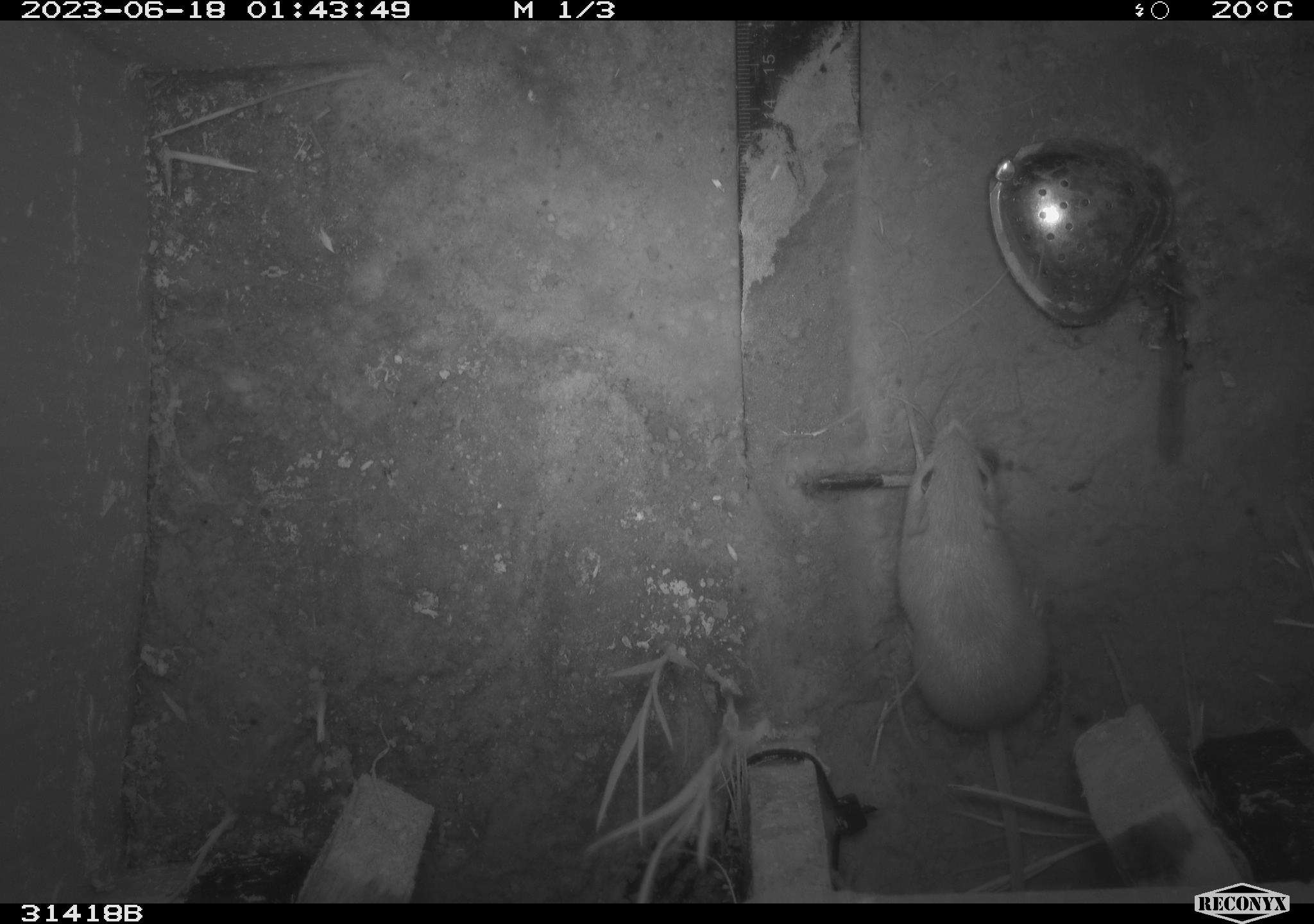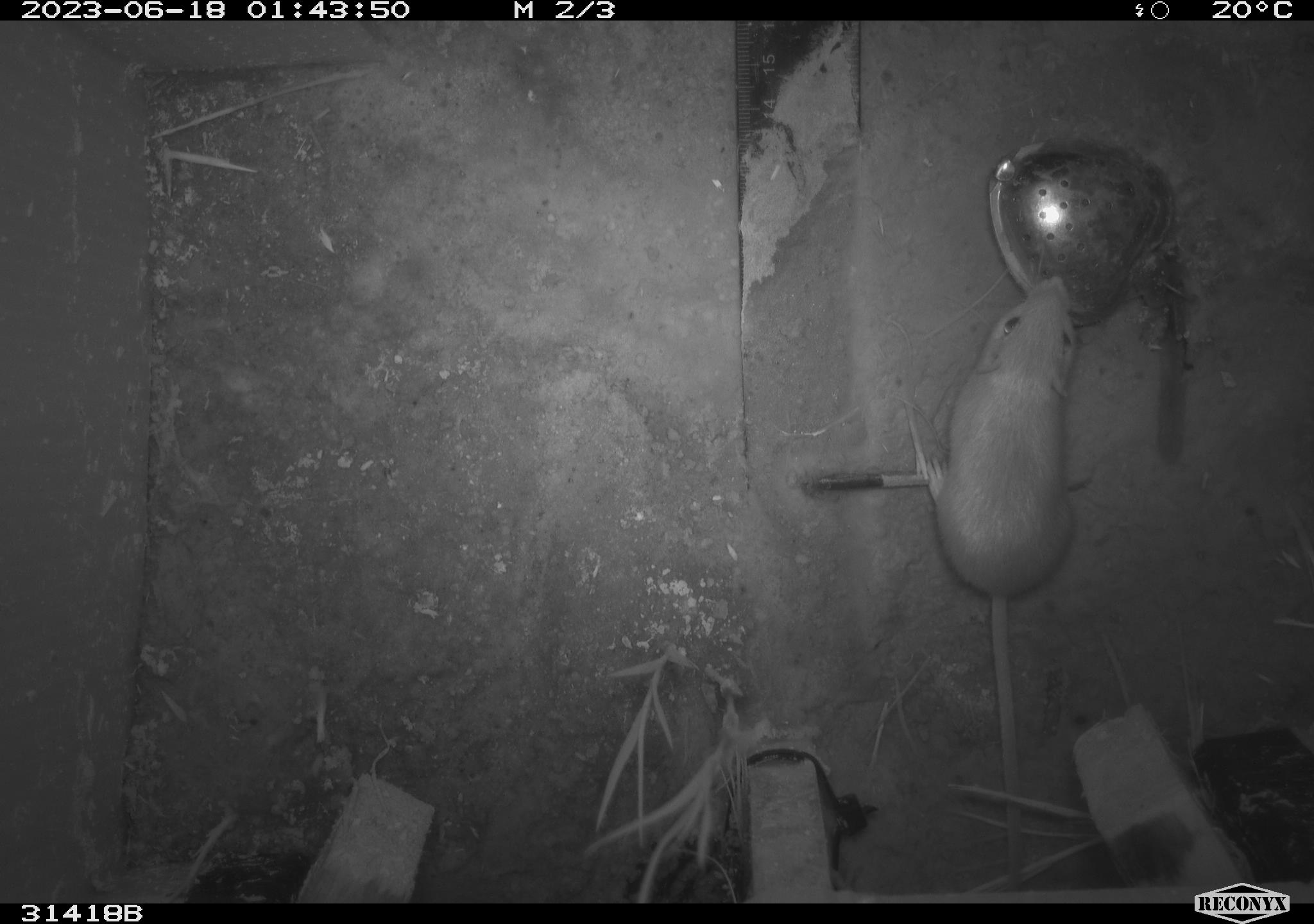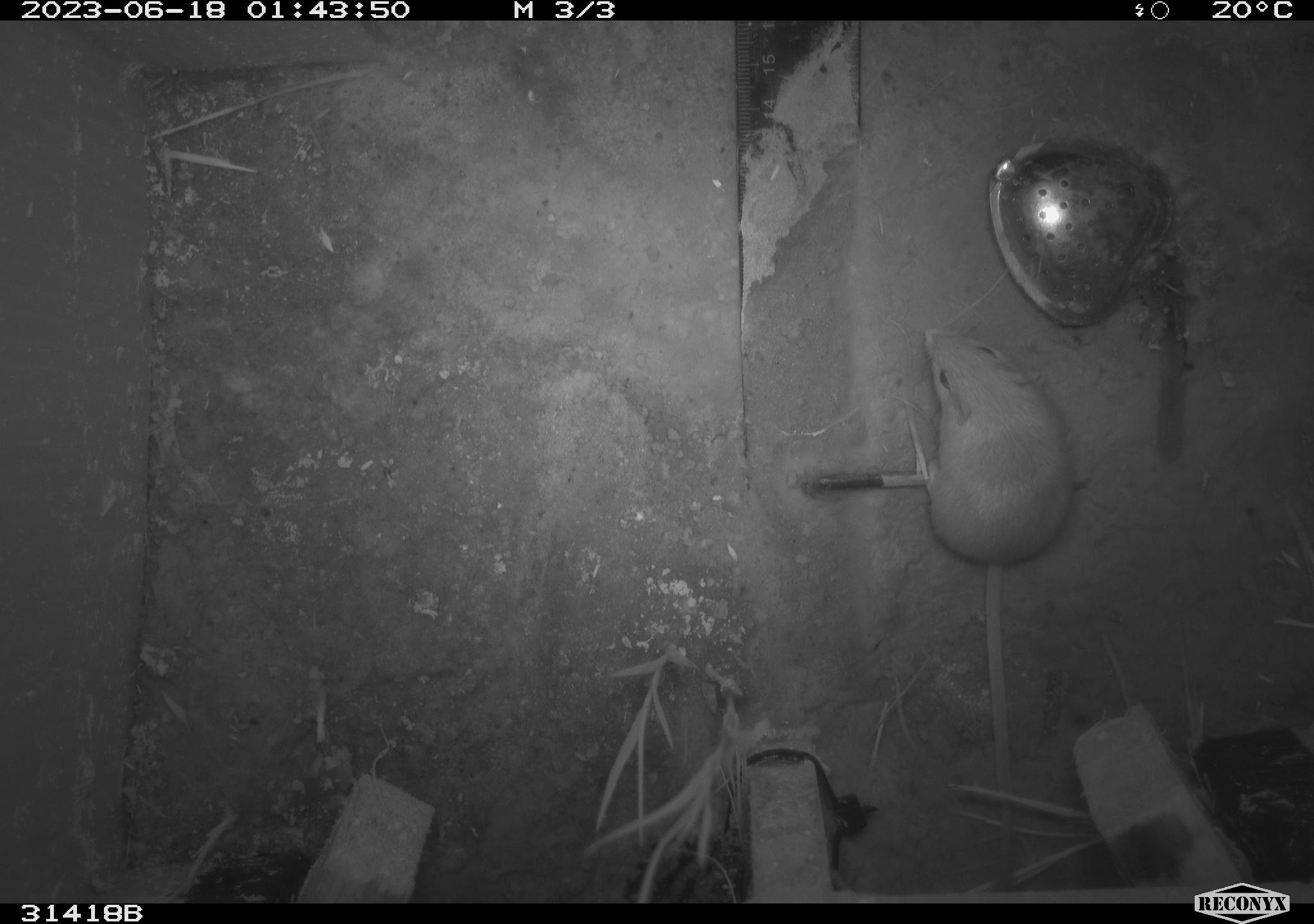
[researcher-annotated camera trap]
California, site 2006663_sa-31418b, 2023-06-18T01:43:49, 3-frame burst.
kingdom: Animalia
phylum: Chordata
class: Mammalia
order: Rodentia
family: Heteromyidae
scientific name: Heteromyidae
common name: kangaroo rats and pocket mice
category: heteromyidae family